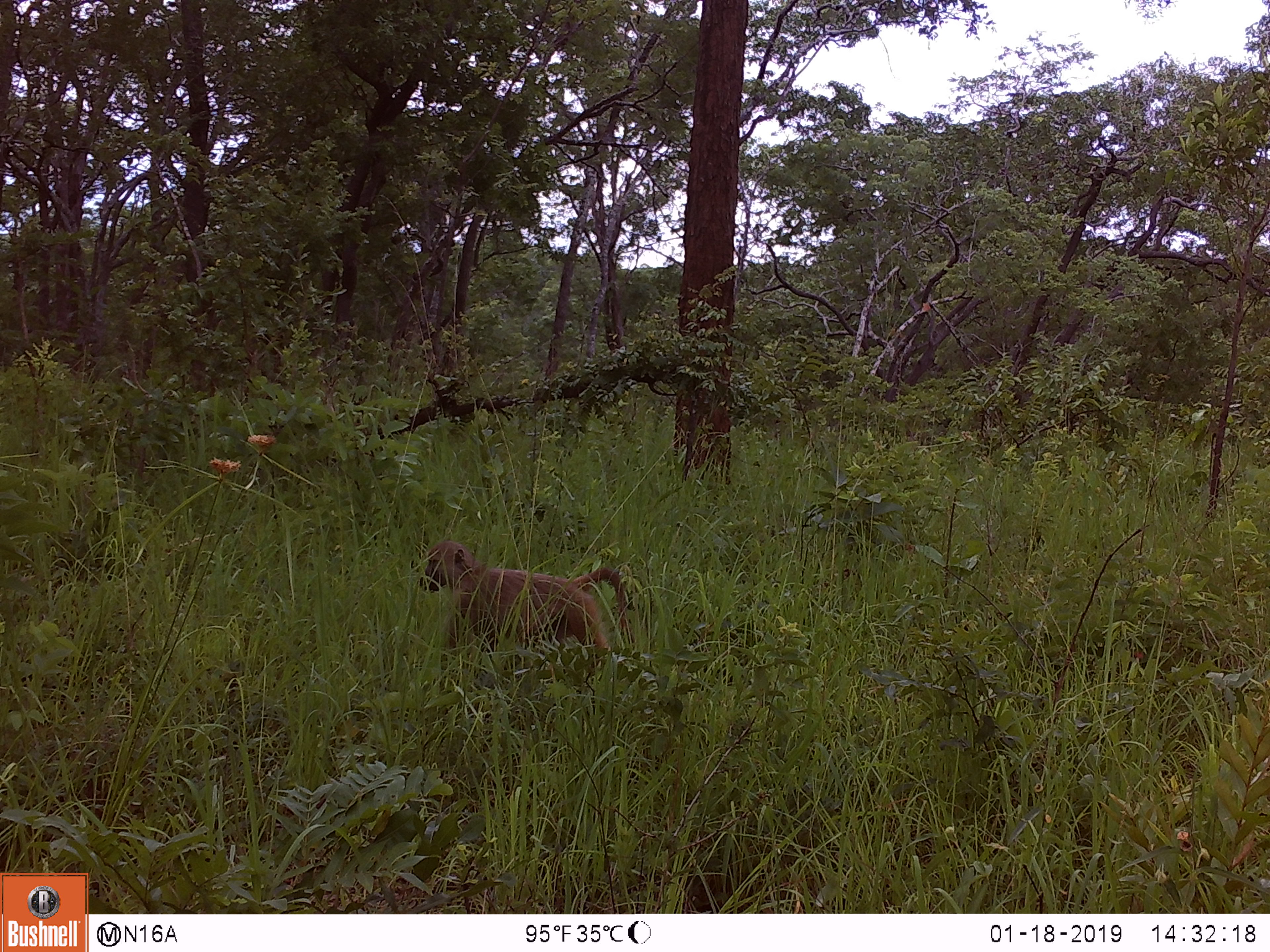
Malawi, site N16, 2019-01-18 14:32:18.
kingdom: Animalia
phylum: Chordata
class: Mammalia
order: Primates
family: Cercopithecidae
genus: Papio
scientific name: Papio cynocephalus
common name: yellow baboon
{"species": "yellow baboon (Papio cynocephalus)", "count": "1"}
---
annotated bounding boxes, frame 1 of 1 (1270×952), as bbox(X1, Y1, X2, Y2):
yellow baboon: bbox(413, 536, 634, 682)